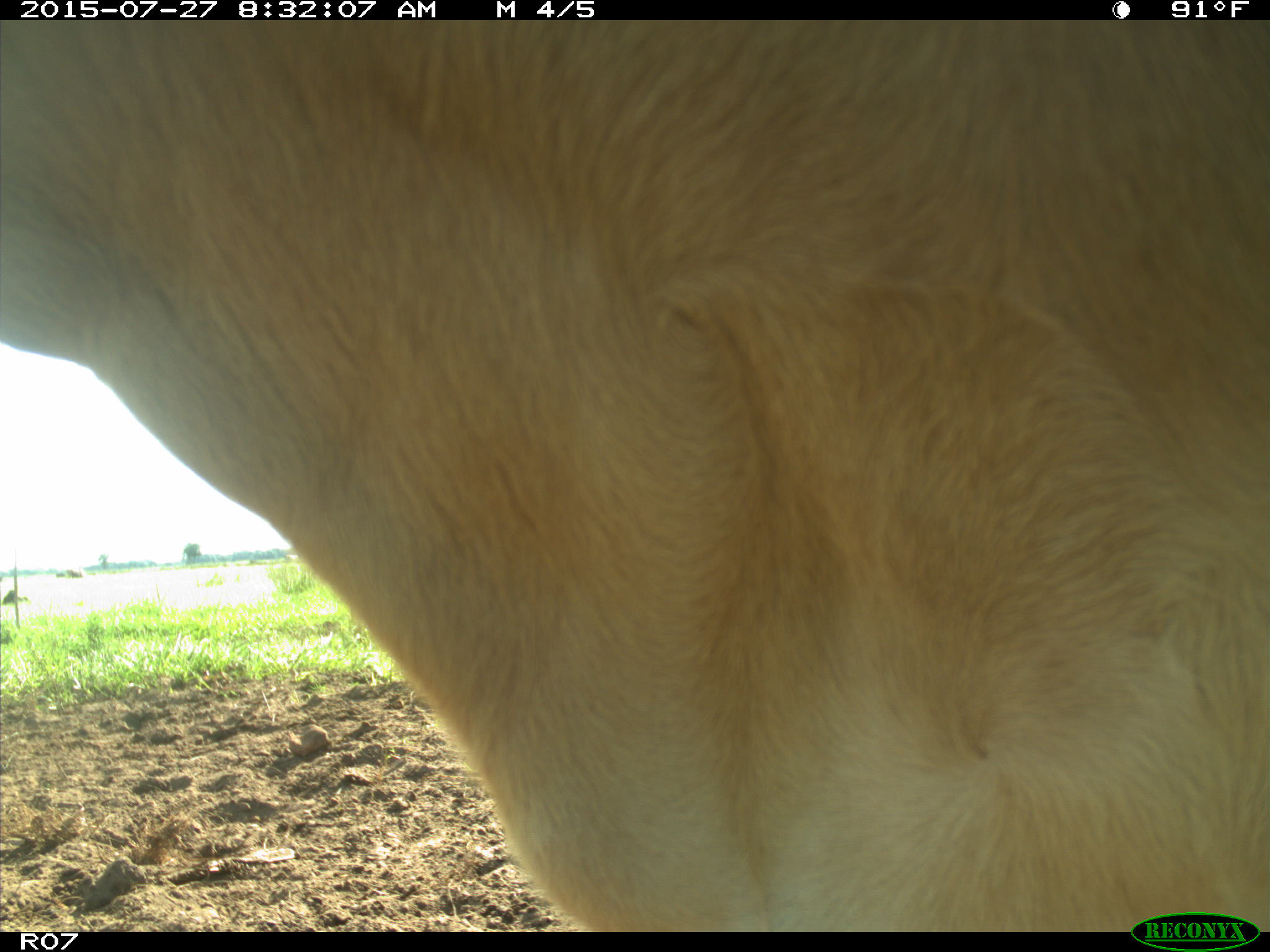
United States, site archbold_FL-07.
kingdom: Animalia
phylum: Chordata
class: Mammalia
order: Artiodactyla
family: Bovidae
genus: Bos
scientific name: Bos taurus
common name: domestic cow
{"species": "Bos taurus (domestic cow)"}